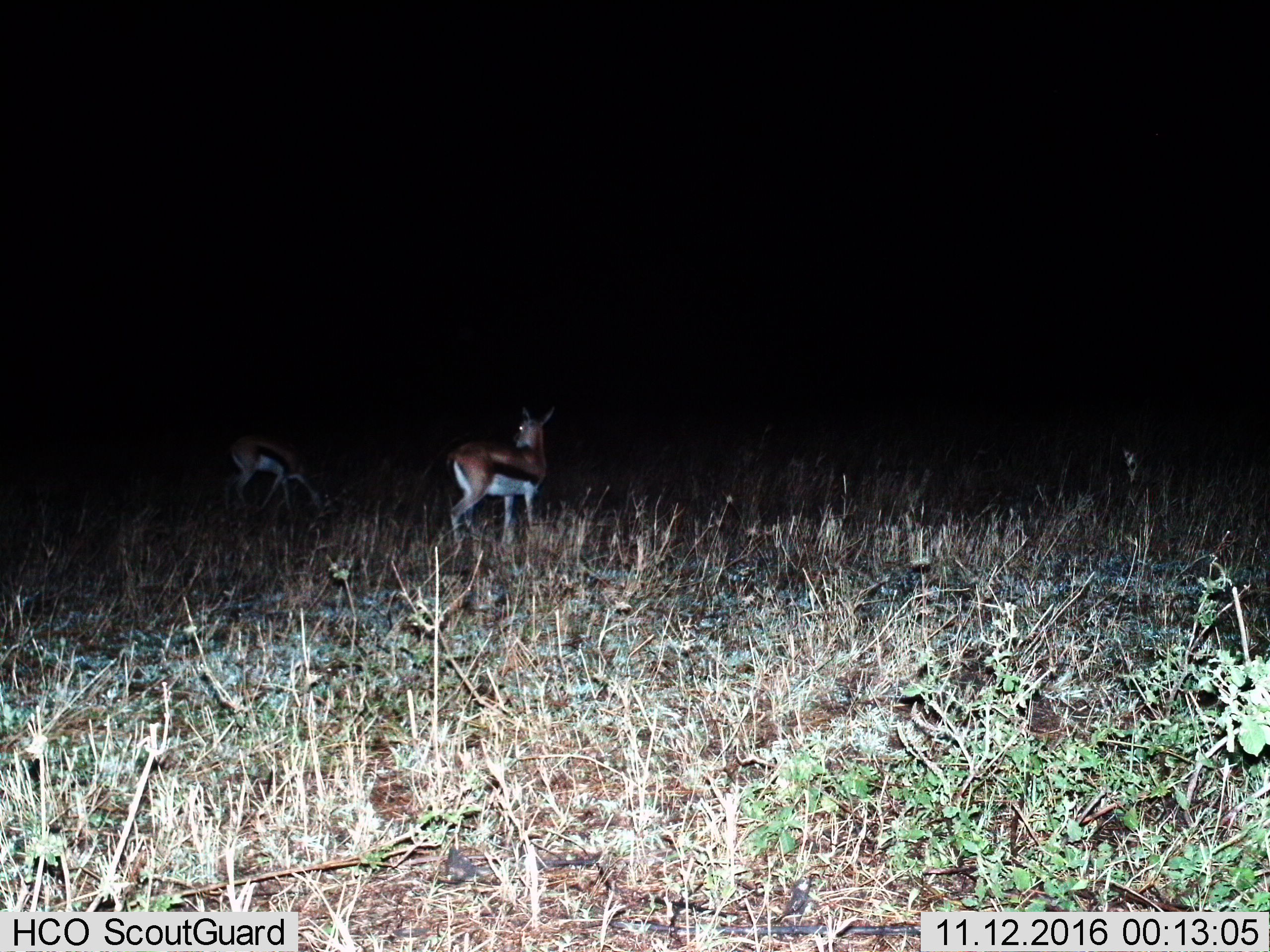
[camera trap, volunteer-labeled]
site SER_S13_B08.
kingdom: Animalia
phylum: Chordata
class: Mammalia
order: Artiodactyla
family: Bovidae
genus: Eudorcas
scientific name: Eudorcas thomsonii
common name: thomson's gazelle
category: gazellethomsons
Gazellethomsons (thomson's gazelle) (Eudorcas thomsonii), count 2. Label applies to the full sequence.